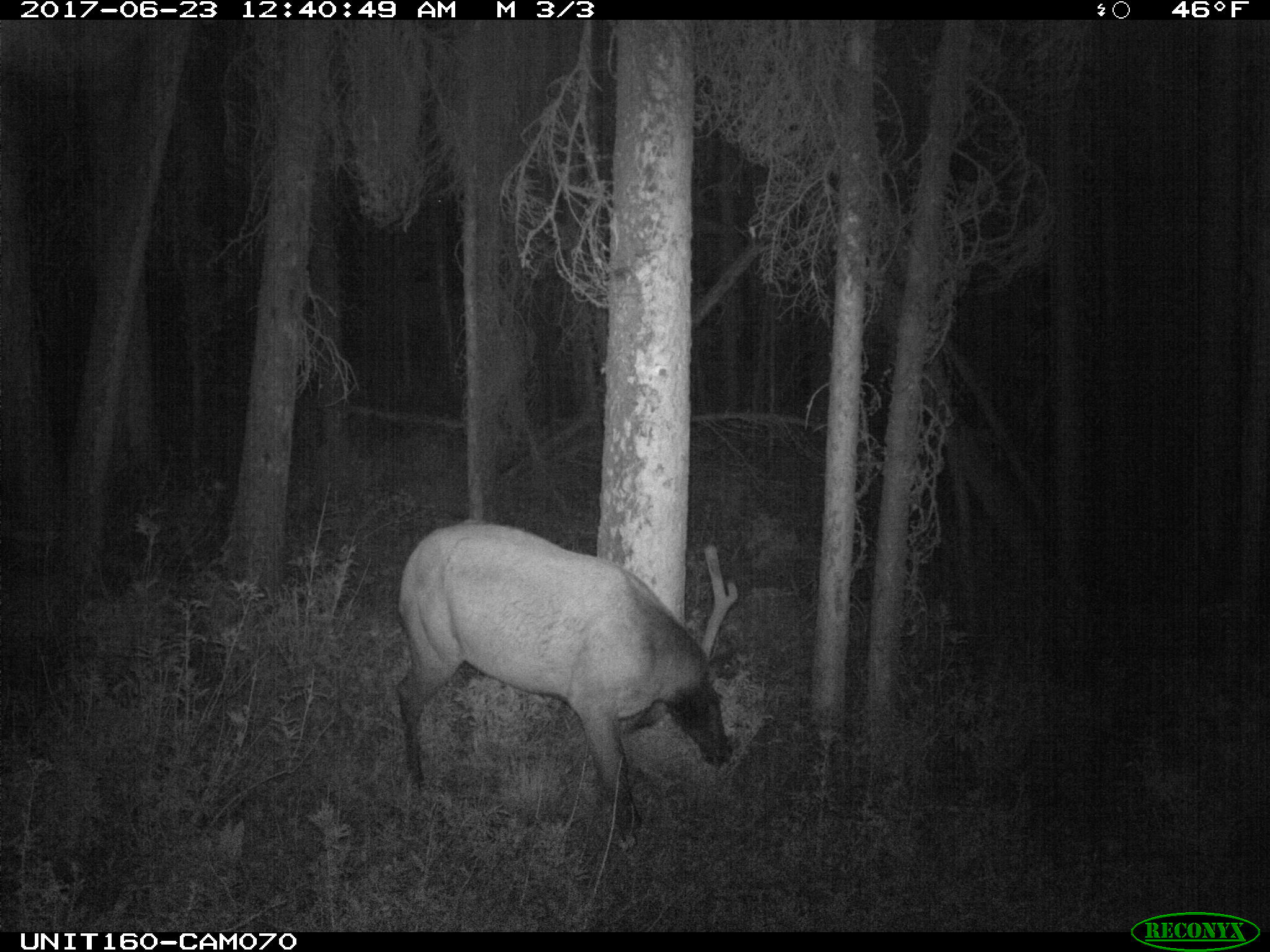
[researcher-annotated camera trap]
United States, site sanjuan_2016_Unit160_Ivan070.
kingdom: Animalia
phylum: Chordata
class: Mammalia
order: Artiodactyla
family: Cervidae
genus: Cervus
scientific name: Cervus elaphus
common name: red deer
Cervus elaphus (red deer).